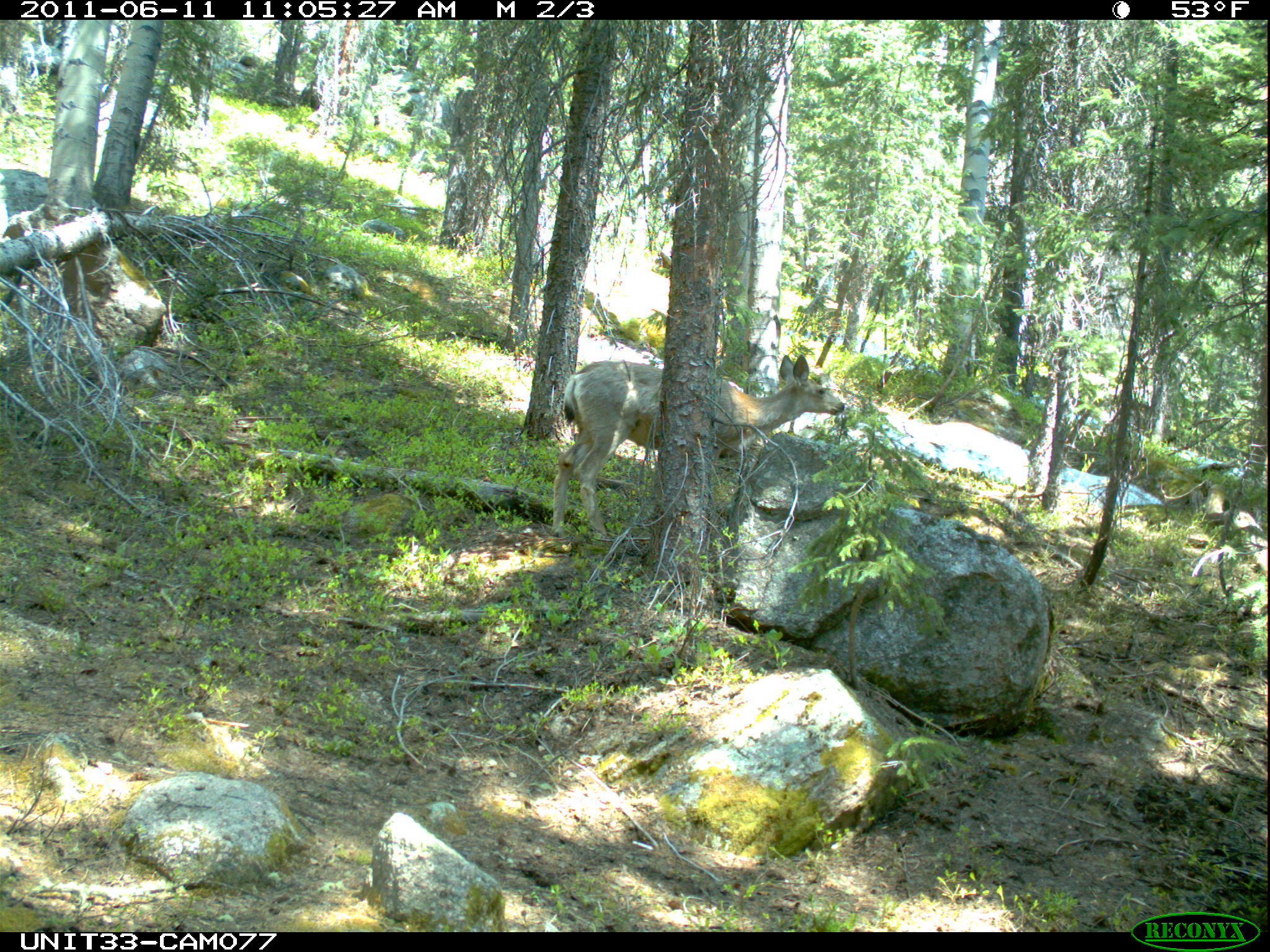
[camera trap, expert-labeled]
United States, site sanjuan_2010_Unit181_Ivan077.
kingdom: Animalia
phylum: Chordata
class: Mammalia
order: Artiodactyla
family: Cervidae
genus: Odocoileus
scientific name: Odocoileus hemionus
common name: mule deer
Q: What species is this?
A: Odocoileus hemionus (mule deer).